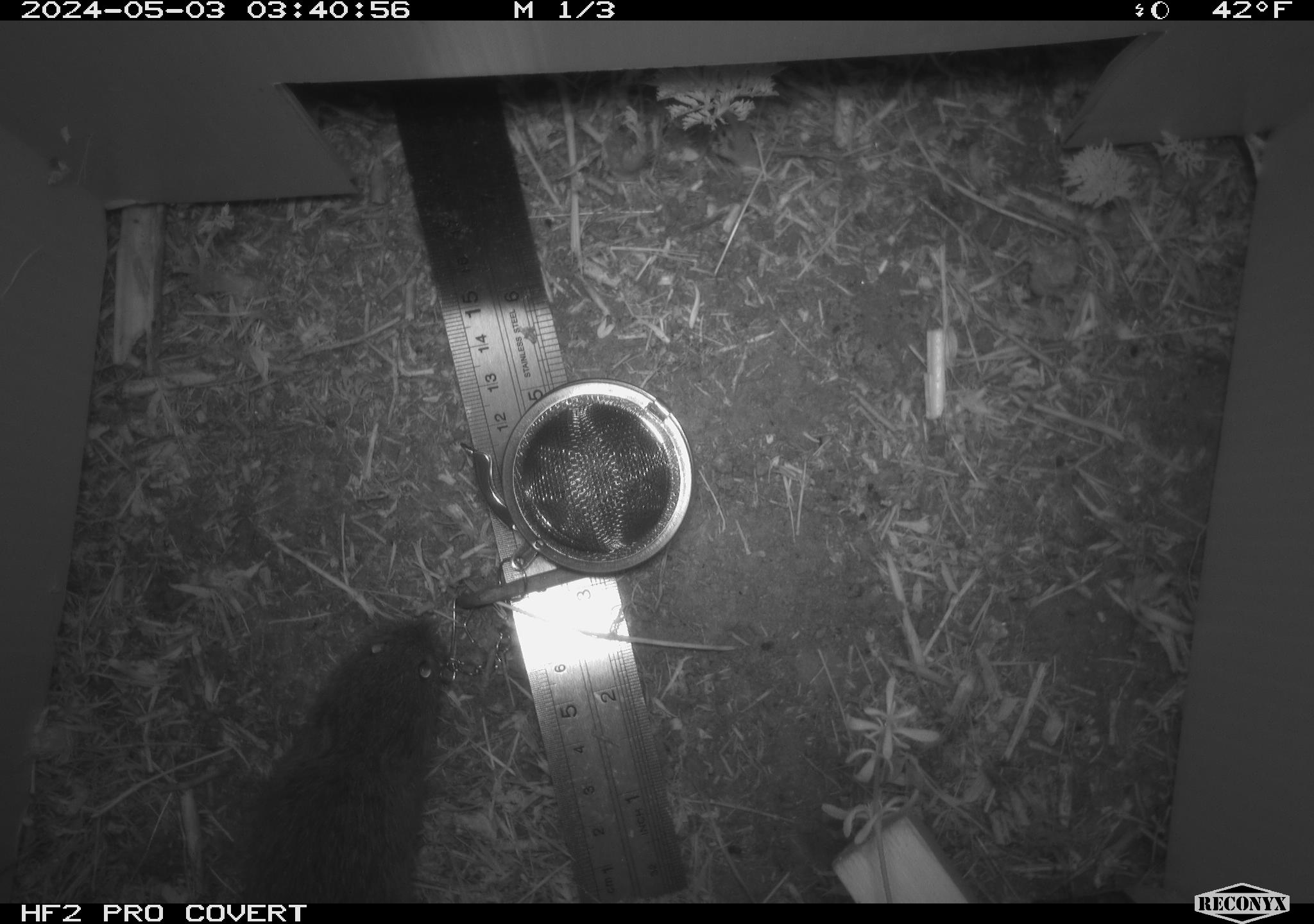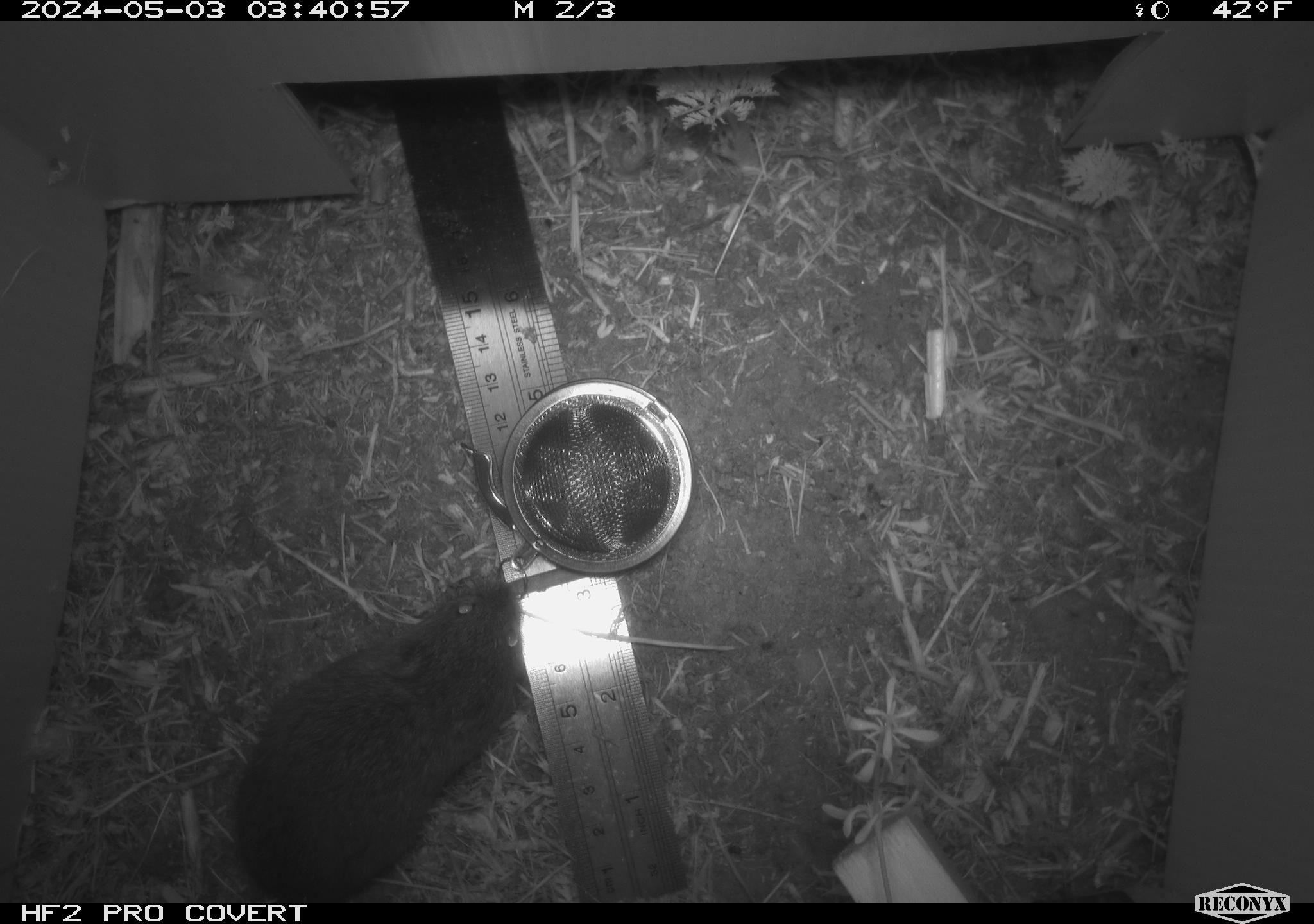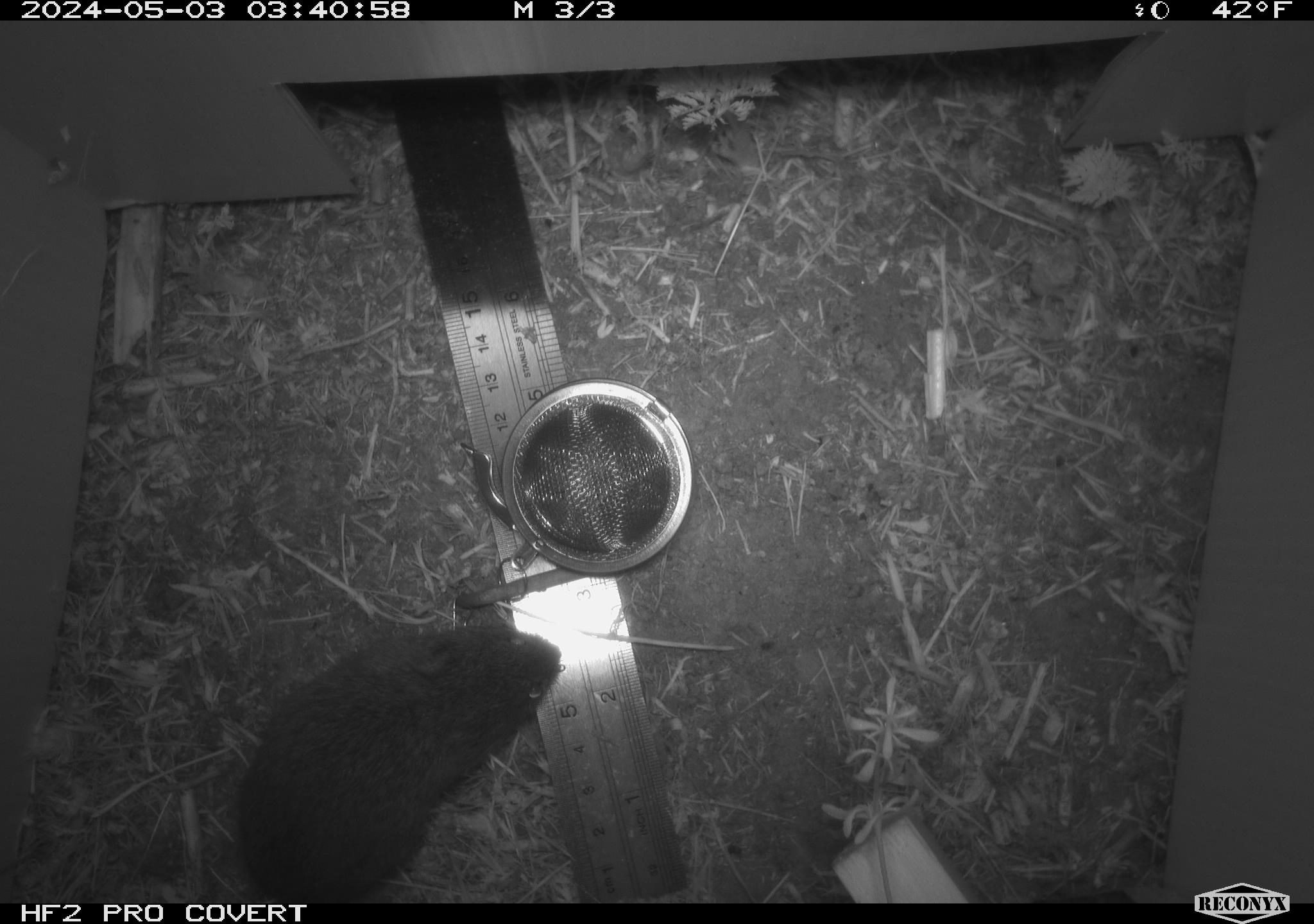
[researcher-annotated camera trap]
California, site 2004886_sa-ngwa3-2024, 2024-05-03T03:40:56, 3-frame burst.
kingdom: Animalia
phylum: Chordata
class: Mammalia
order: Rodentia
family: Cricetidae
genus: Microtus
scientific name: Microtus californicus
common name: california vole